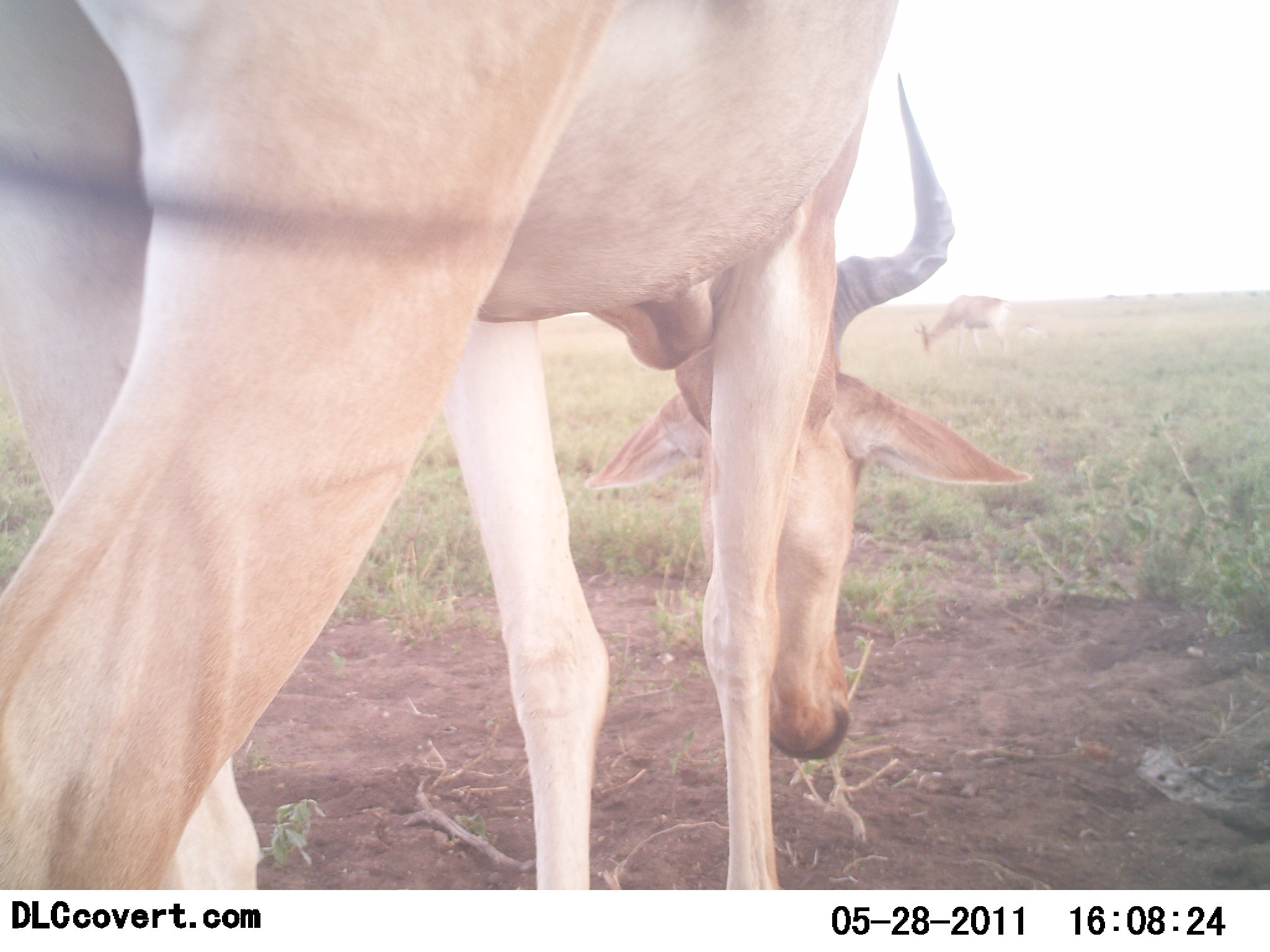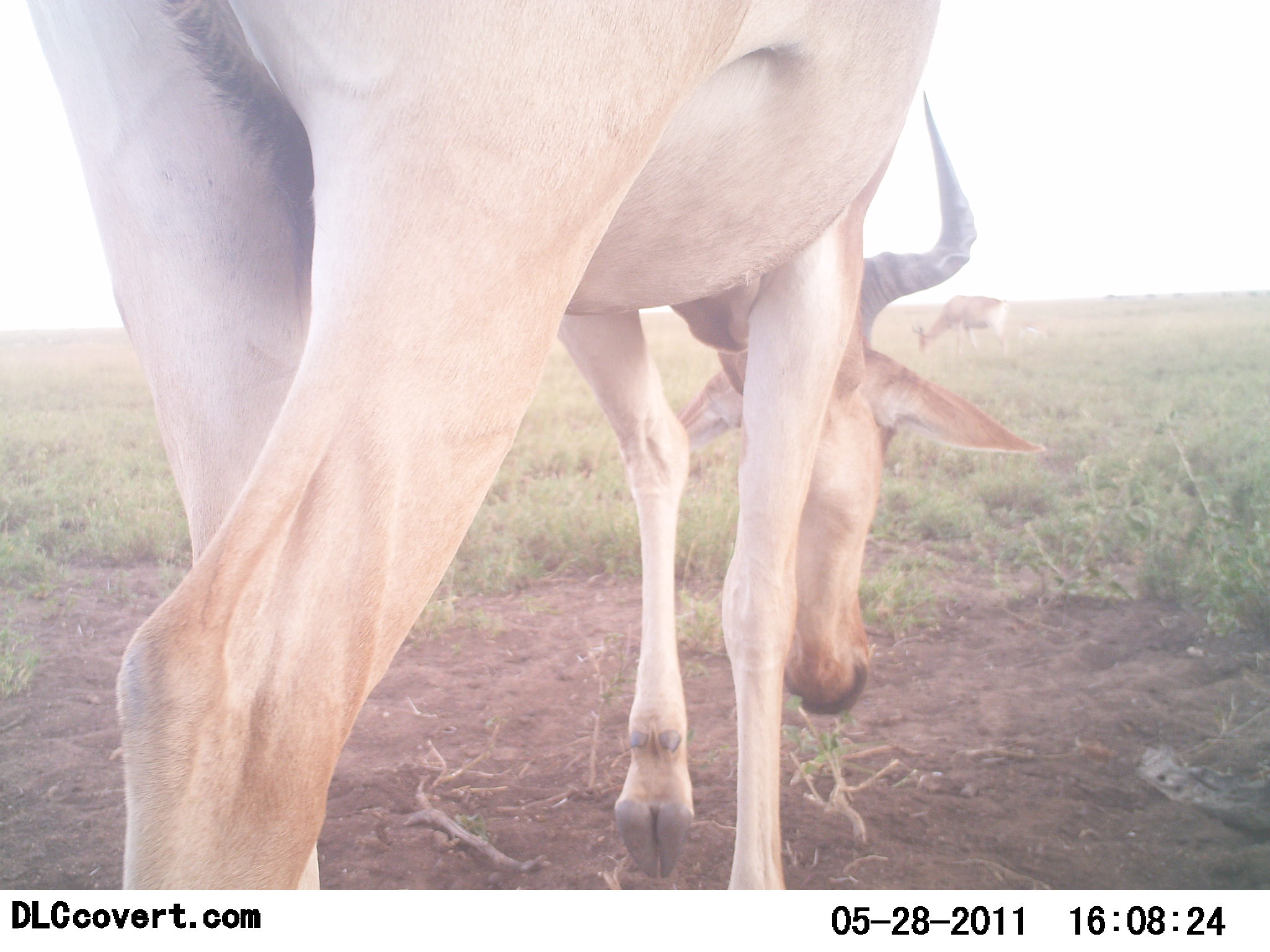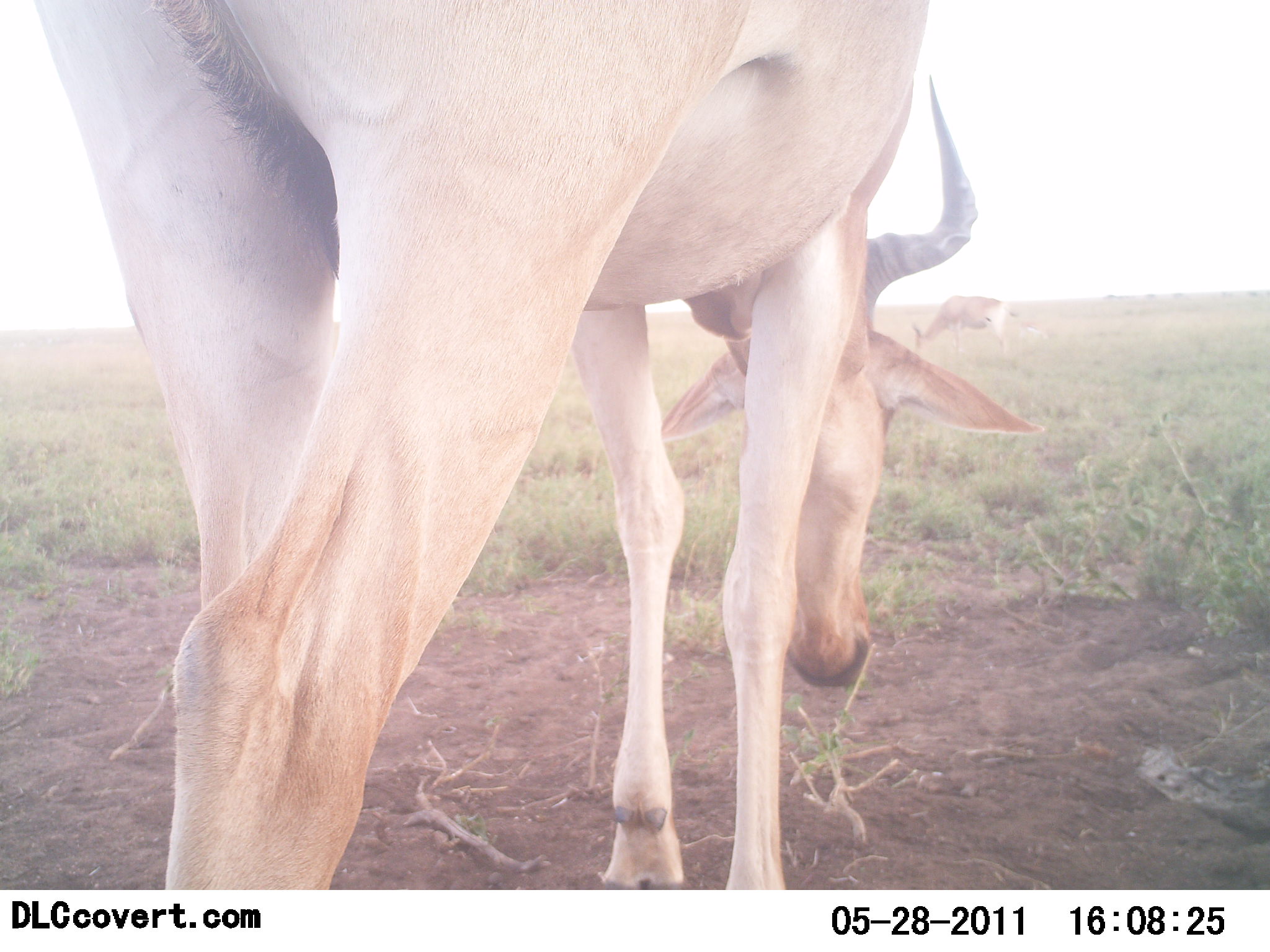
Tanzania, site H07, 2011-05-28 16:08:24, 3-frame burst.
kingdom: Animalia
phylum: Chordata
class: Mammalia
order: Artiodactyla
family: Bovidae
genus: Alcelaphus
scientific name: Alcelaphus buselaphus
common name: hartebeest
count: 2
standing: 18%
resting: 0%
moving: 27%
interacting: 0%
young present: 0%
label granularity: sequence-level